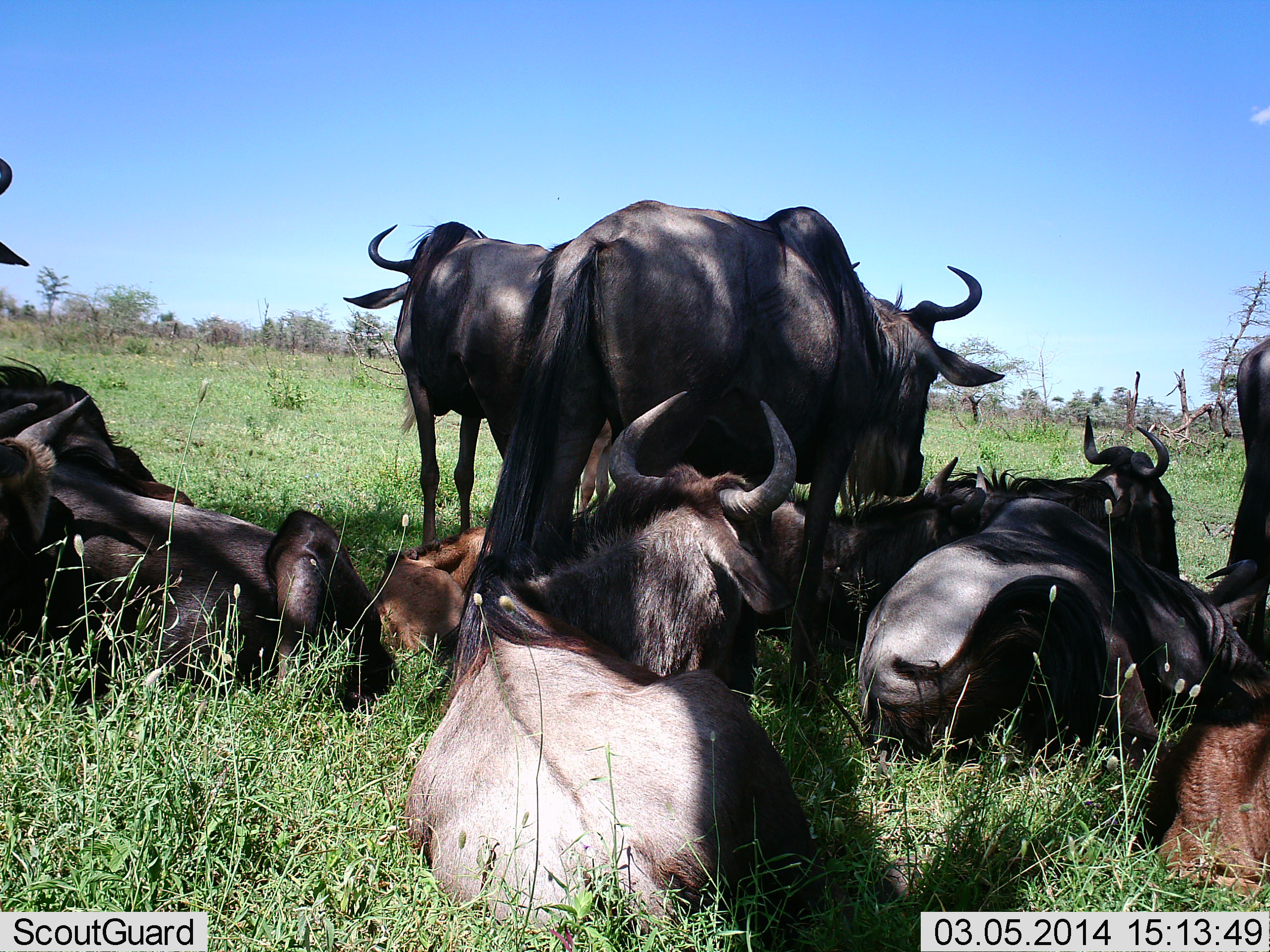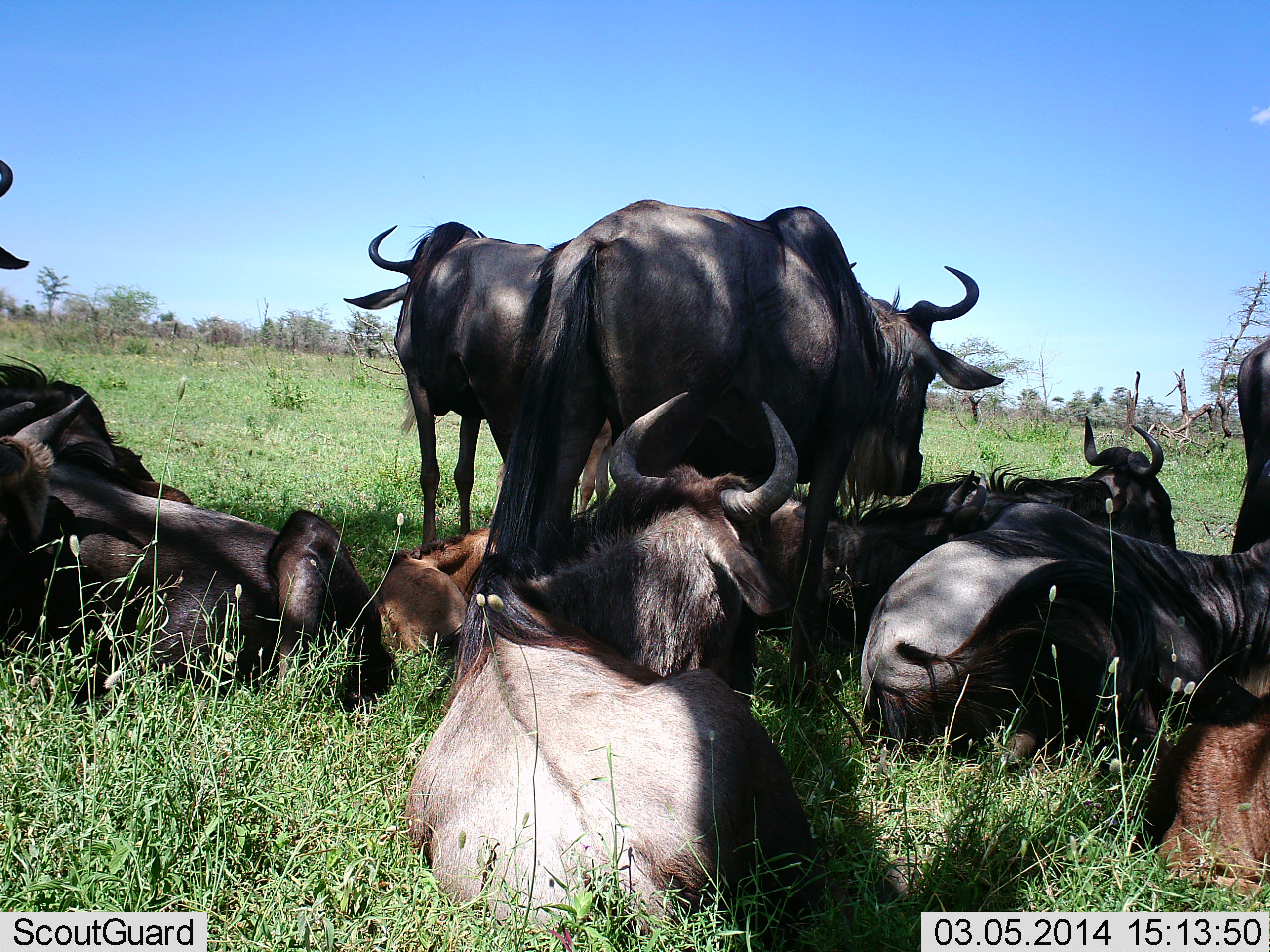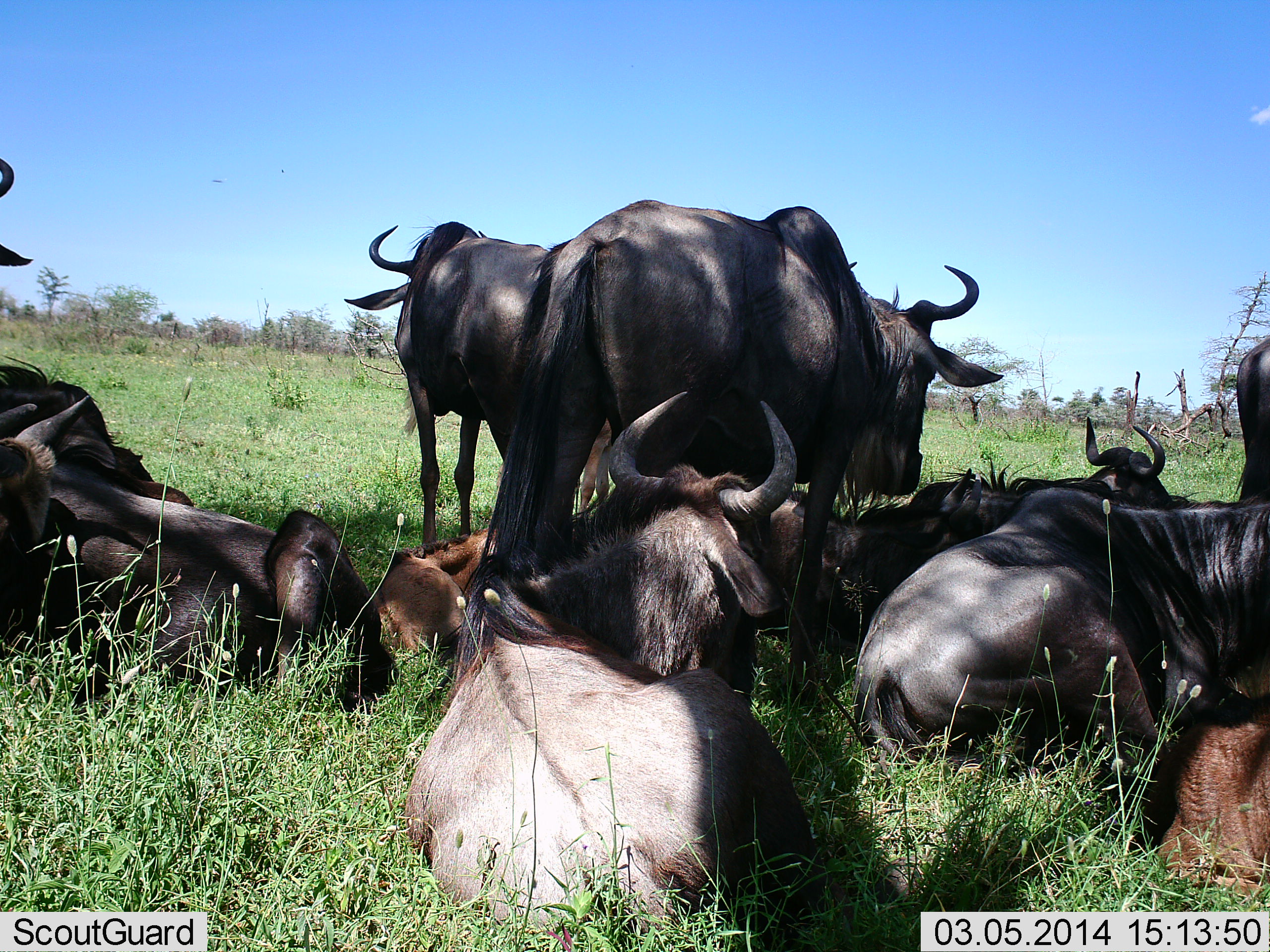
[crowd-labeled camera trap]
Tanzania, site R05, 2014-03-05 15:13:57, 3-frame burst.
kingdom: Animalia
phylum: Chordata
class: Mammalia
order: Artiodactyla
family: Bovidae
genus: Connochaetes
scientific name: Connochaetes taurinus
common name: blue wildebeest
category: wildebeest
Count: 10.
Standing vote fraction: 50%.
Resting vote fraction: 100%.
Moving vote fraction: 0%.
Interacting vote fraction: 10%.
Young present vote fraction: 70%.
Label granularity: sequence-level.